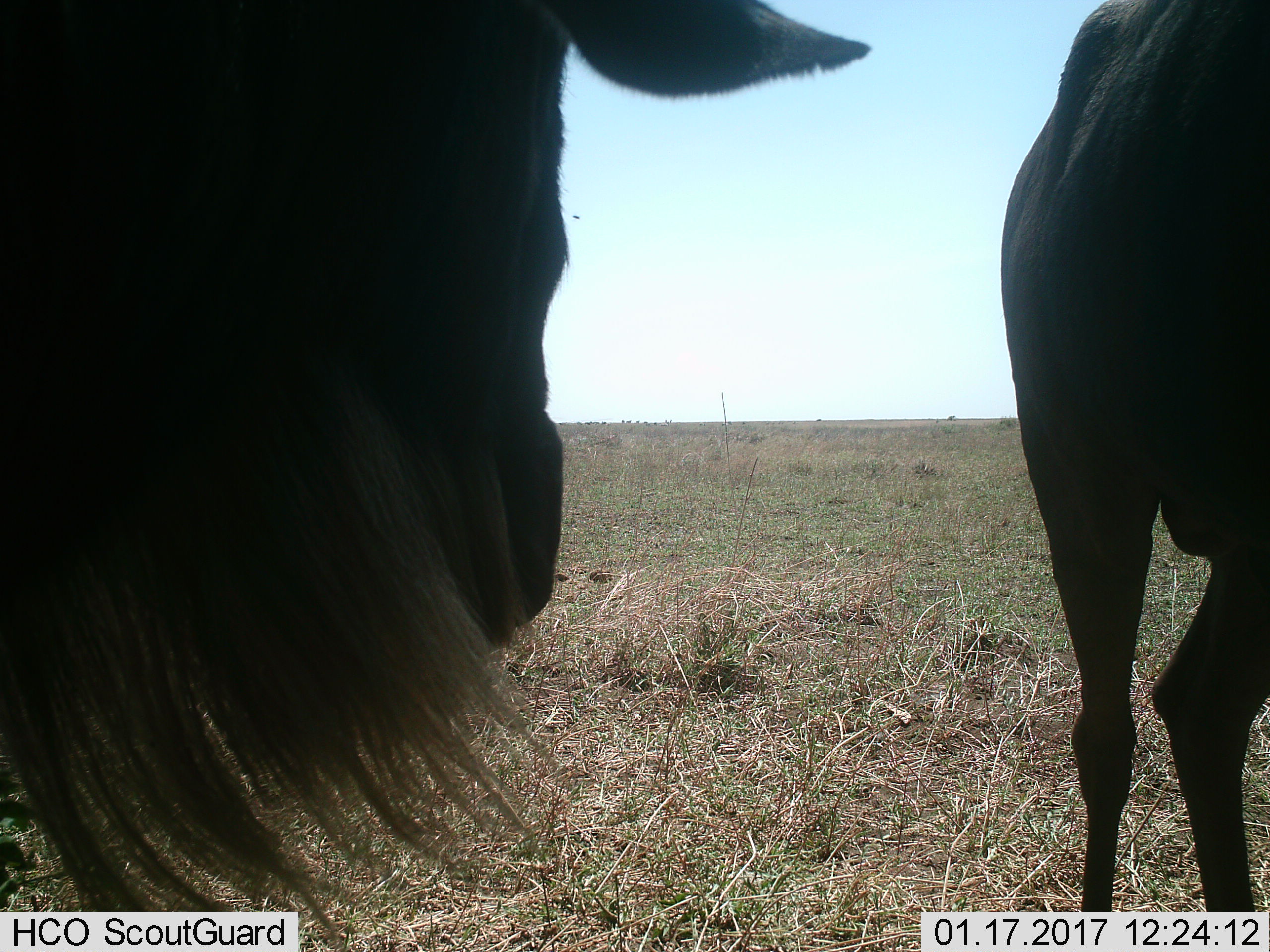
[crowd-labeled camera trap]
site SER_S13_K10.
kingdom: Animalia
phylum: Chordata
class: Mammalia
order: Artiodactyla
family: Bovidae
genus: Connochaetes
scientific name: Connochaetes taurinus taurinus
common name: blue wildebeest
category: wildebeestblue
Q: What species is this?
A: Wildebeestblue (blue wildebeest) (Connochaetes taurinus taurinus).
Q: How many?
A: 2.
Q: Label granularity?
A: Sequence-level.